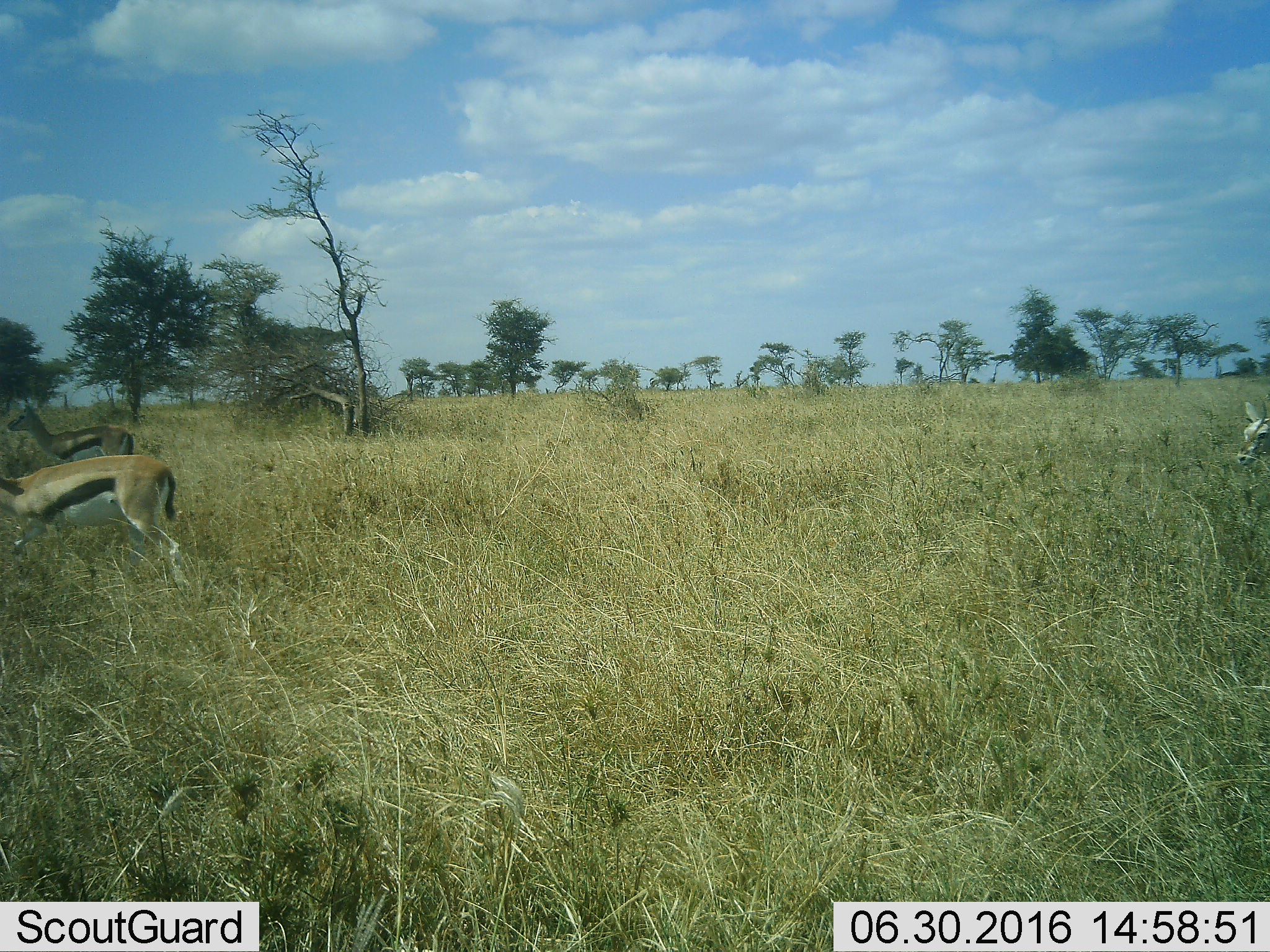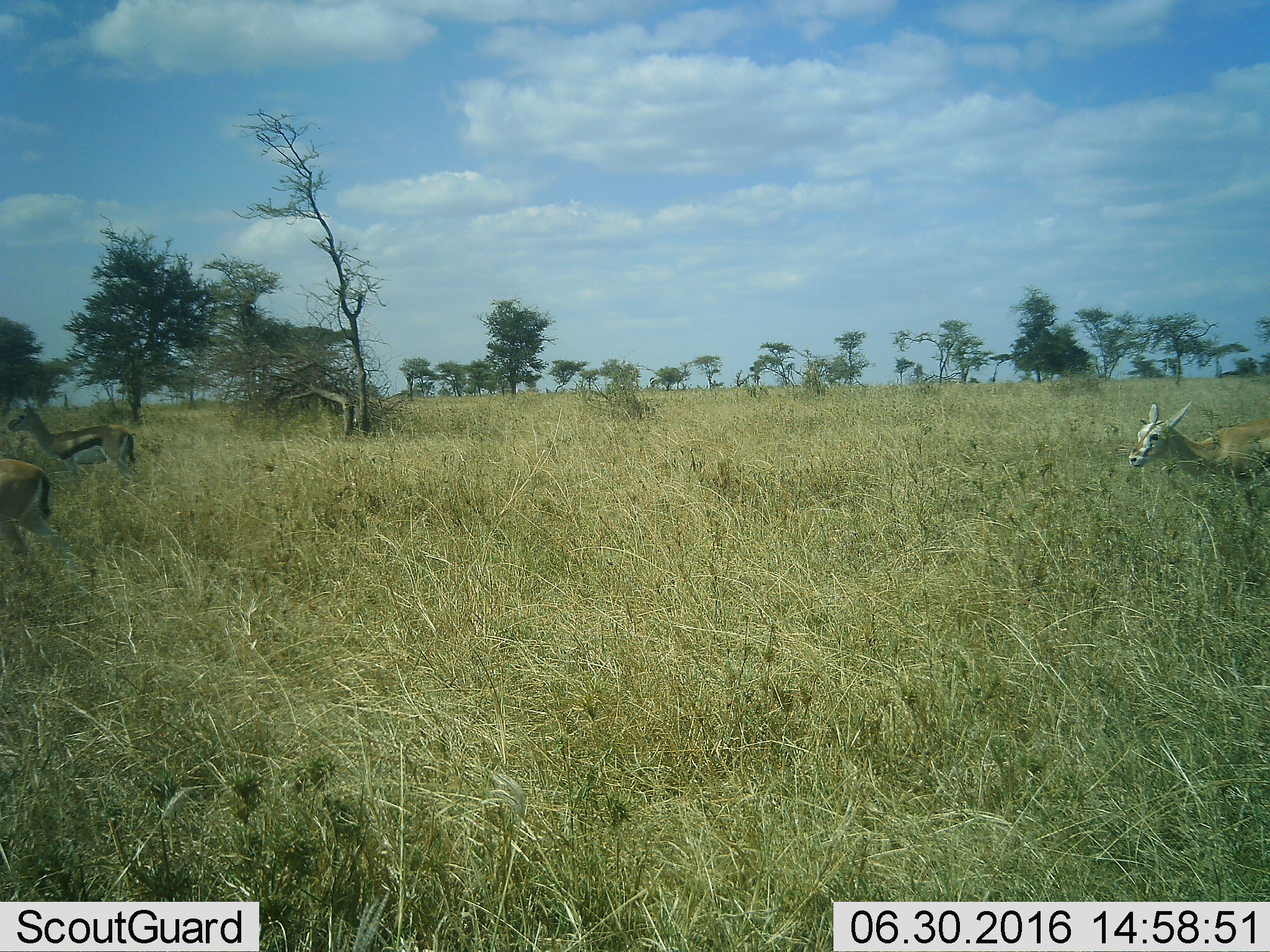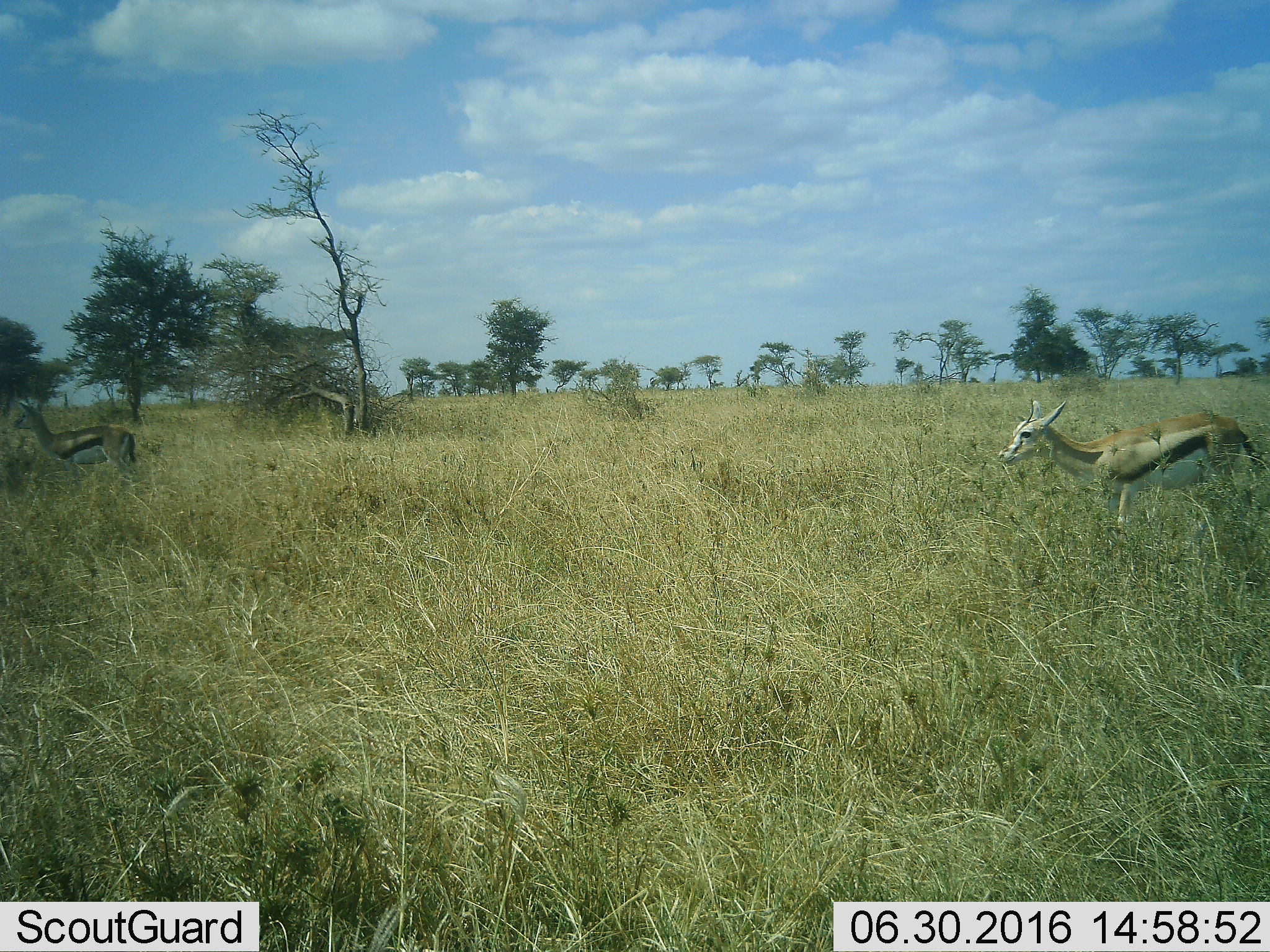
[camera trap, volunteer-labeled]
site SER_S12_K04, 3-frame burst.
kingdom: Animalia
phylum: Chordata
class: Mammalia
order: Artiodactyla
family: Bovidae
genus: Eudorcas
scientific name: Eudorcas thomsonii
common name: thomson's gazelle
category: gazellethomsons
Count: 3.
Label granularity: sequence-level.